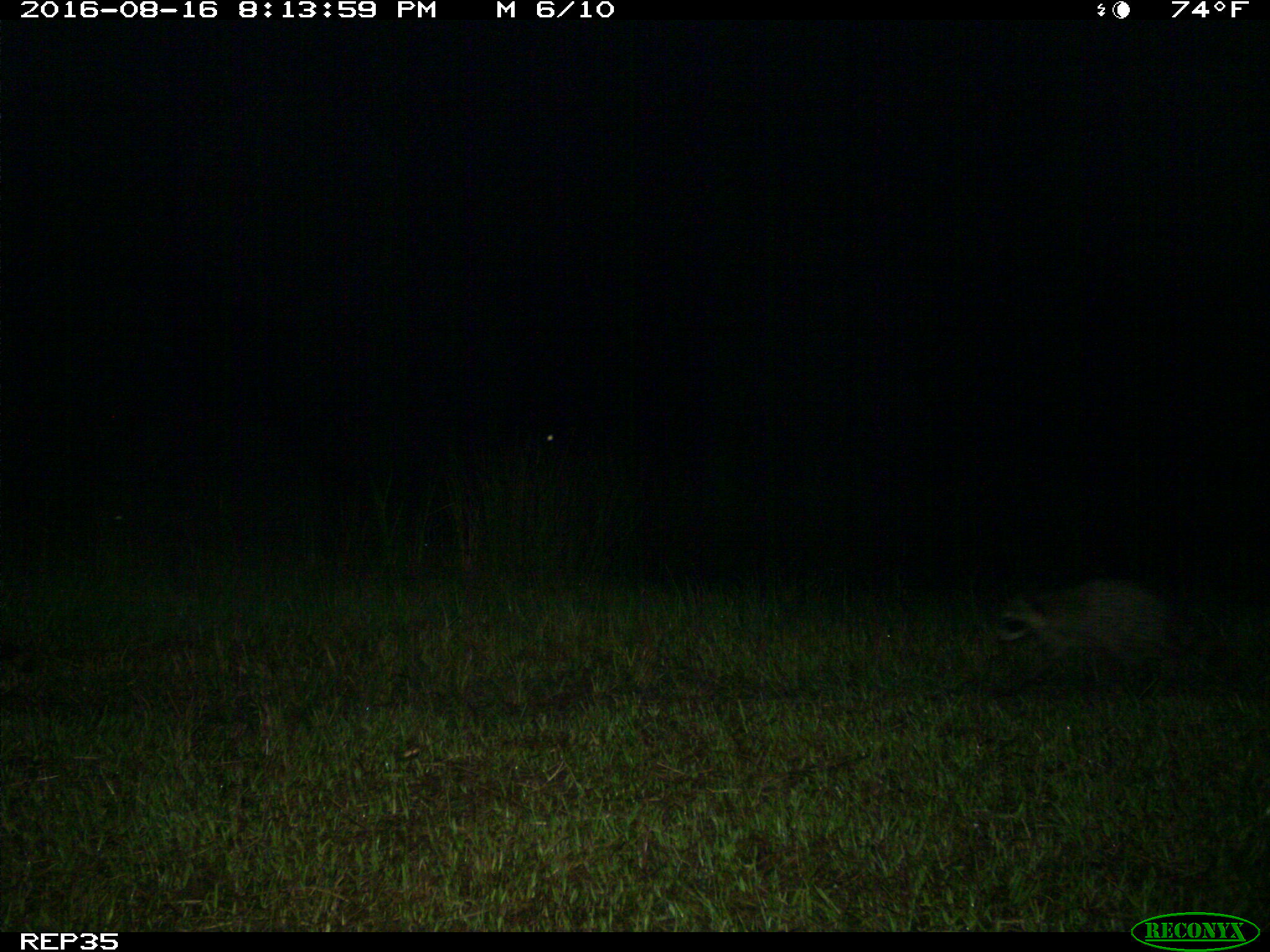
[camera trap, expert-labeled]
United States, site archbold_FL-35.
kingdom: Animalia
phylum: Chordata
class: Mammalia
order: Carnivora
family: Procyonidae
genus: Procyon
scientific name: Procyon lotor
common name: common raccoon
Procyon lotor (common raccoon).